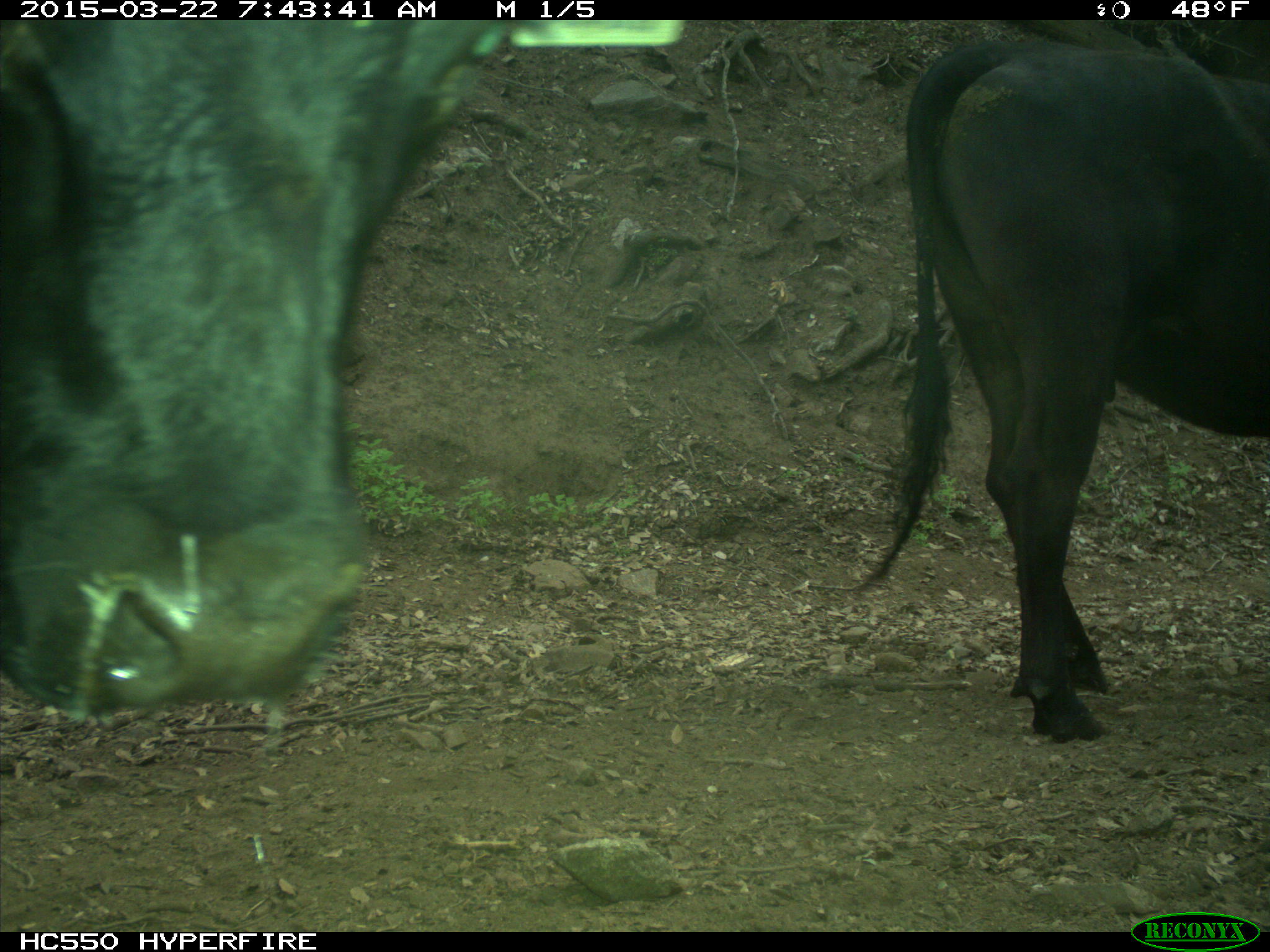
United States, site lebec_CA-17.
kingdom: Animalia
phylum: Chordata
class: Mammalia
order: Artiodactyla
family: Bovidae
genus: Bos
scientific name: Bos taurus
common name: domestic cow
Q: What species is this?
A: Bos taurus (domestic cow).